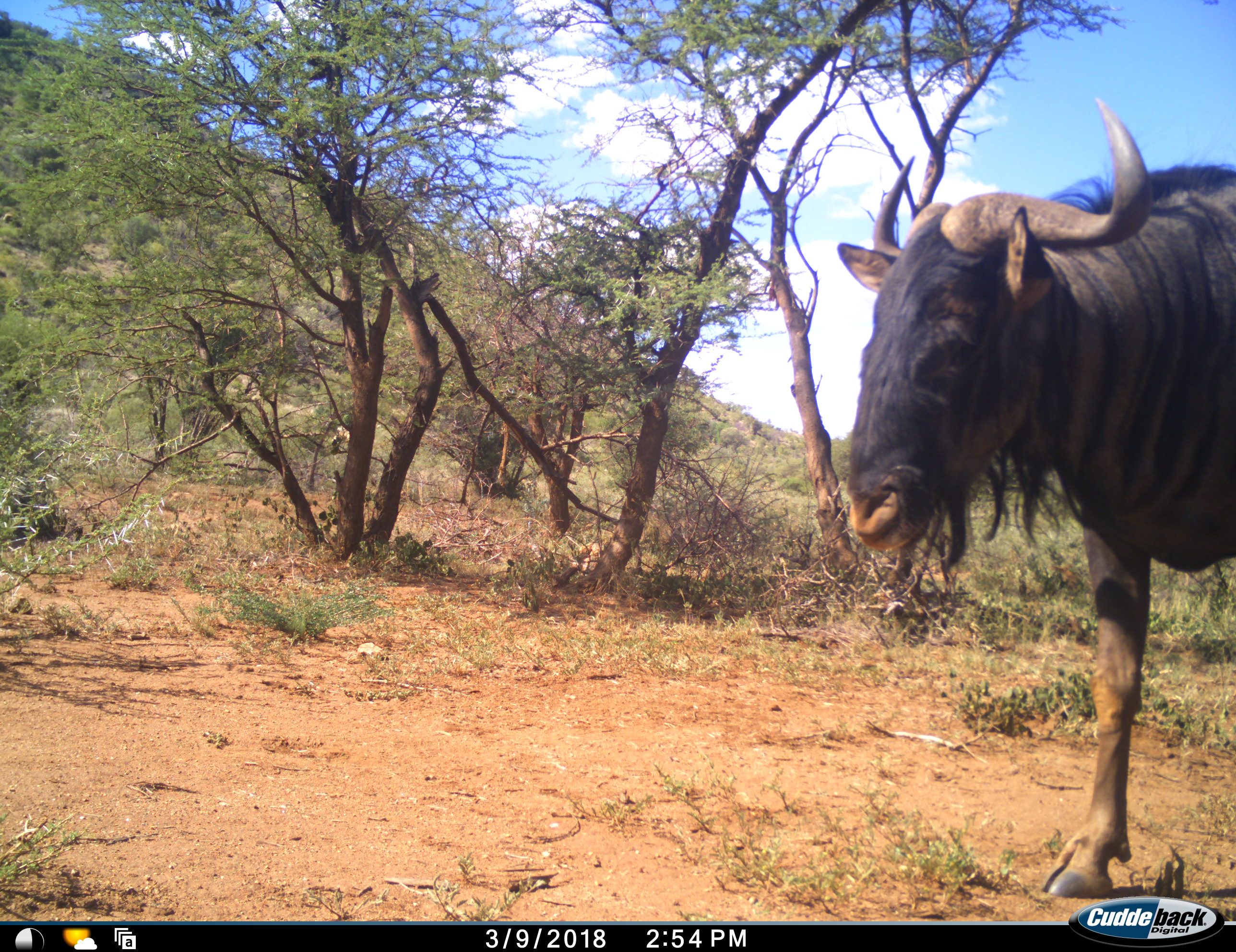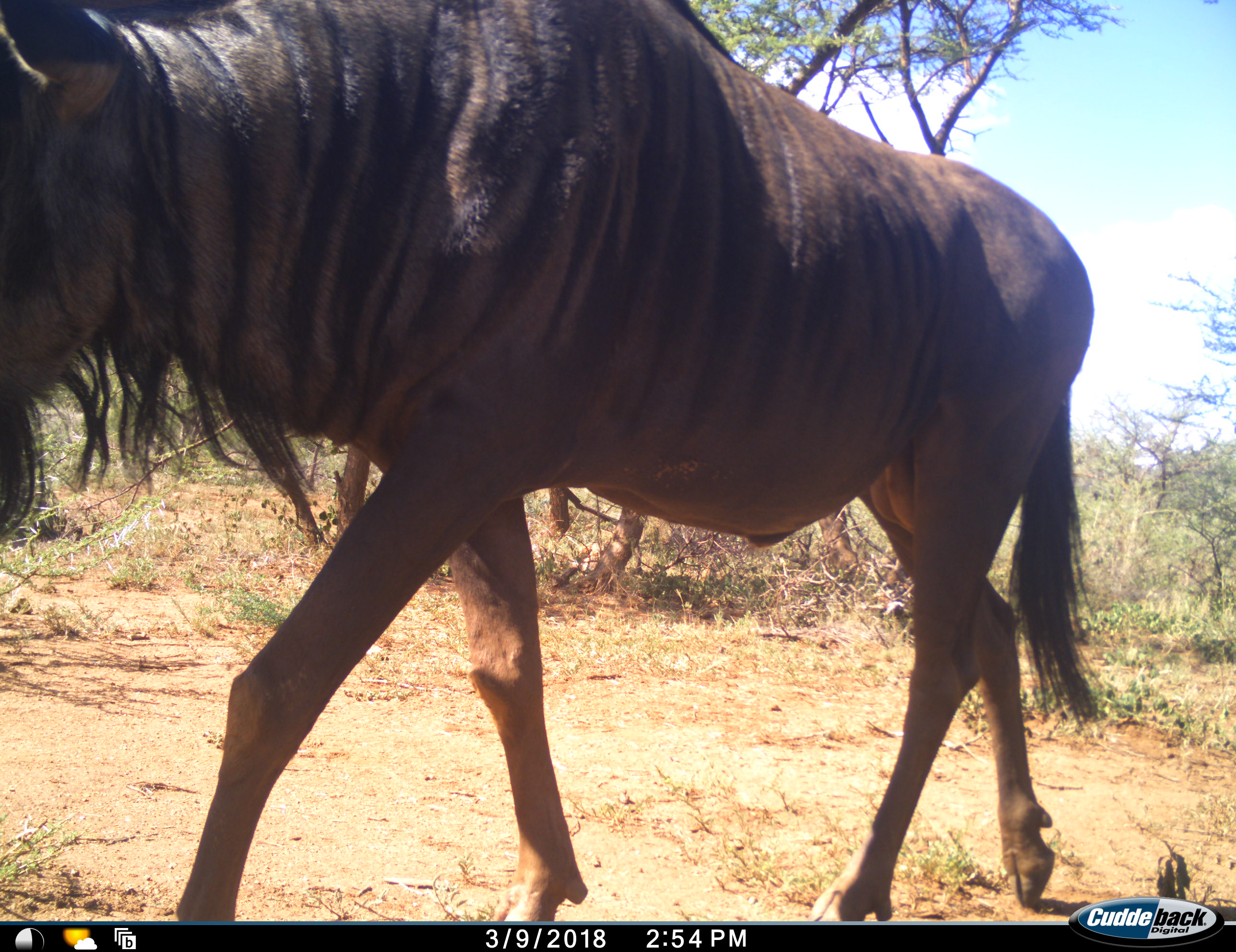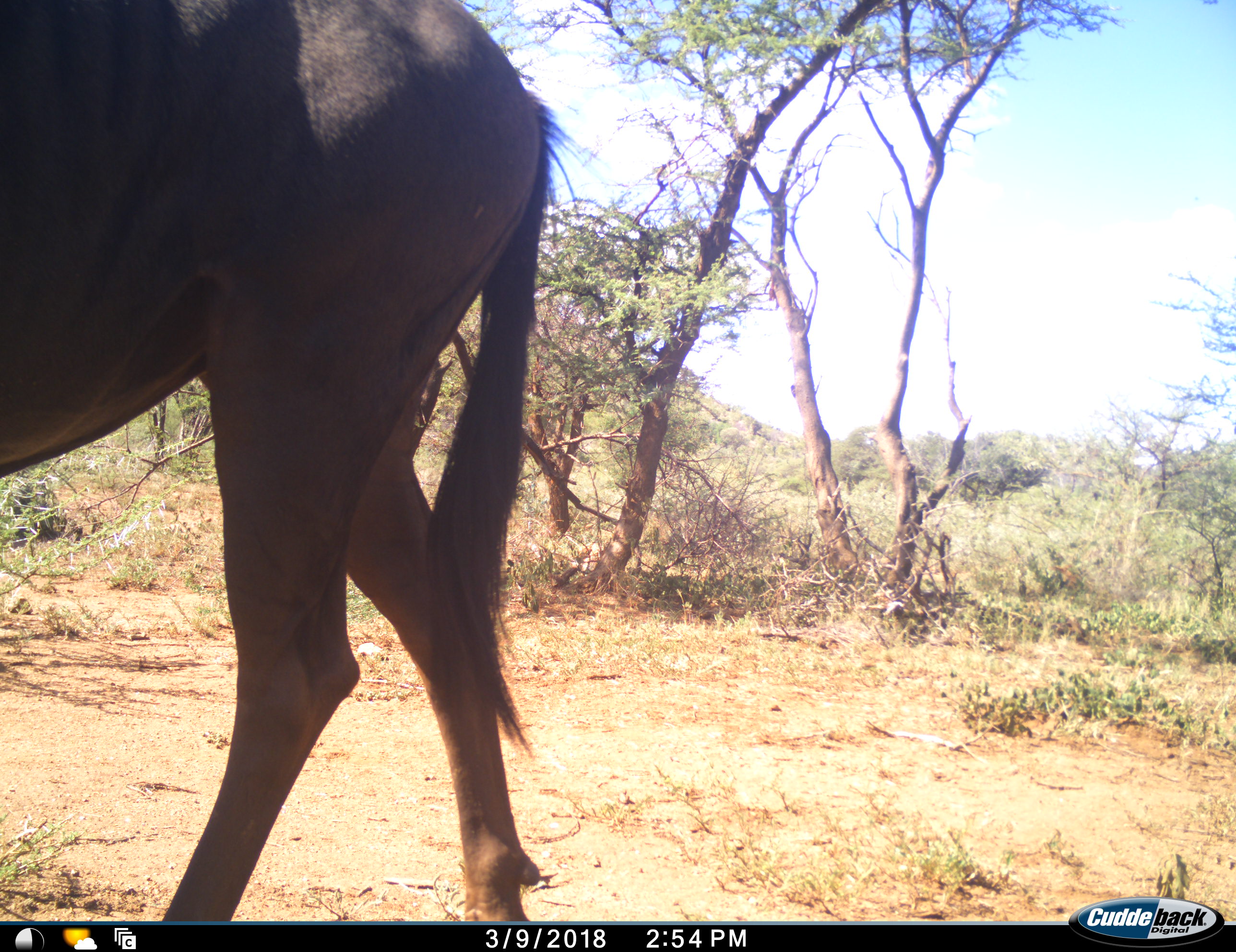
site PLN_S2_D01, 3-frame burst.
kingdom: Animalia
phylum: Chordata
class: Mammalia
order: Artiodactyla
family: Bovidae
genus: Connochaetes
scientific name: Connochaetes taurinus taurinus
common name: blue wildebeest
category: wildebeestblue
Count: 1.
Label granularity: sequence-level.